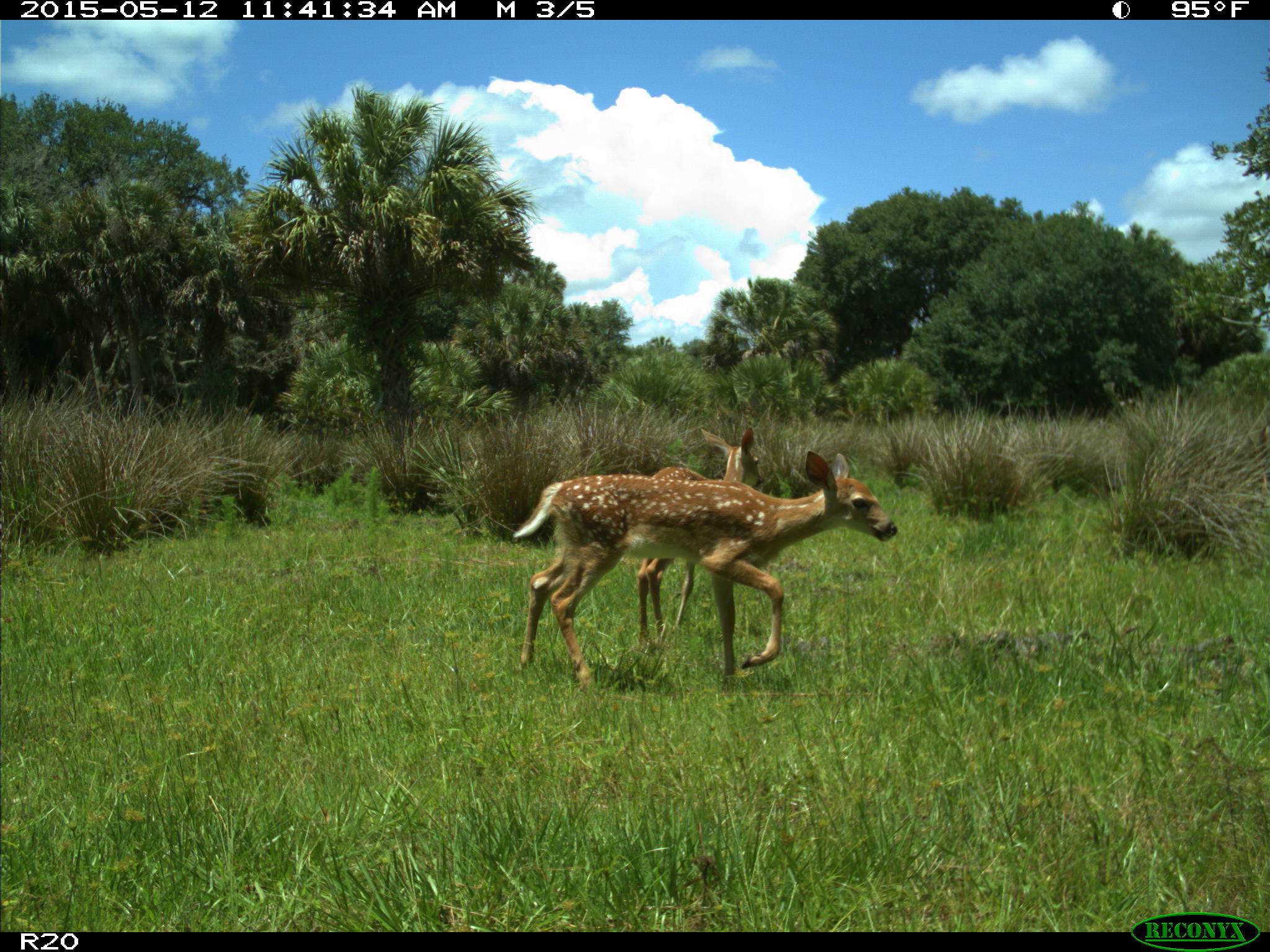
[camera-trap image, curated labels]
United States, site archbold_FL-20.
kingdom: Animalia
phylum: Chordata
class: Mammalia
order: Artiodactyla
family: Cervidae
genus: Odocoileus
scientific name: Odocoileus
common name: deer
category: unidentified deer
Unidentified deer (deer) (Odocoileus).